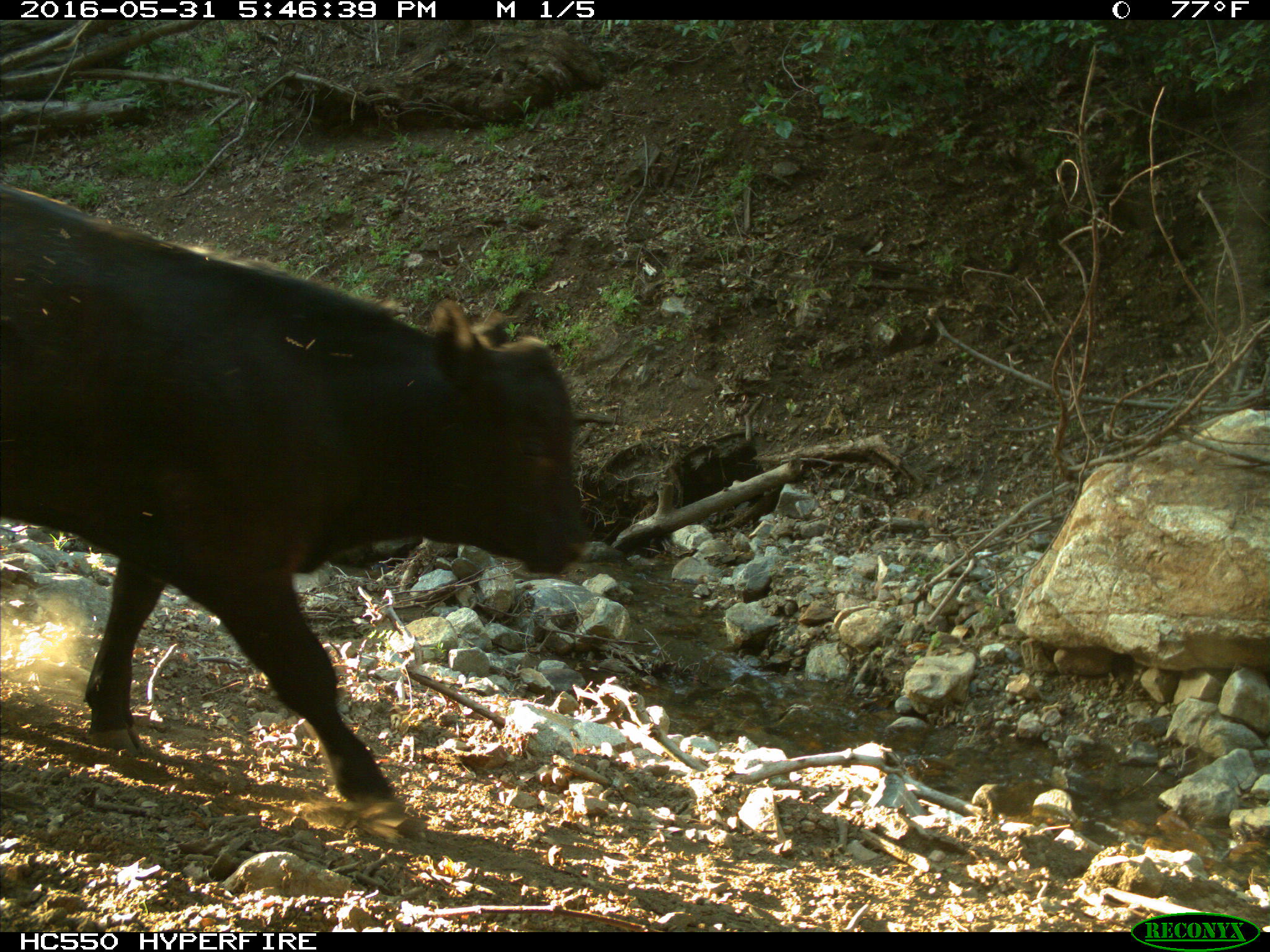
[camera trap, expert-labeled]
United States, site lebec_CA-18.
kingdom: Animalia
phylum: Chordata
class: Mammalia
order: Artiodactyla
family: Bovidae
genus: Bos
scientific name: Bos taurus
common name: domestic cow